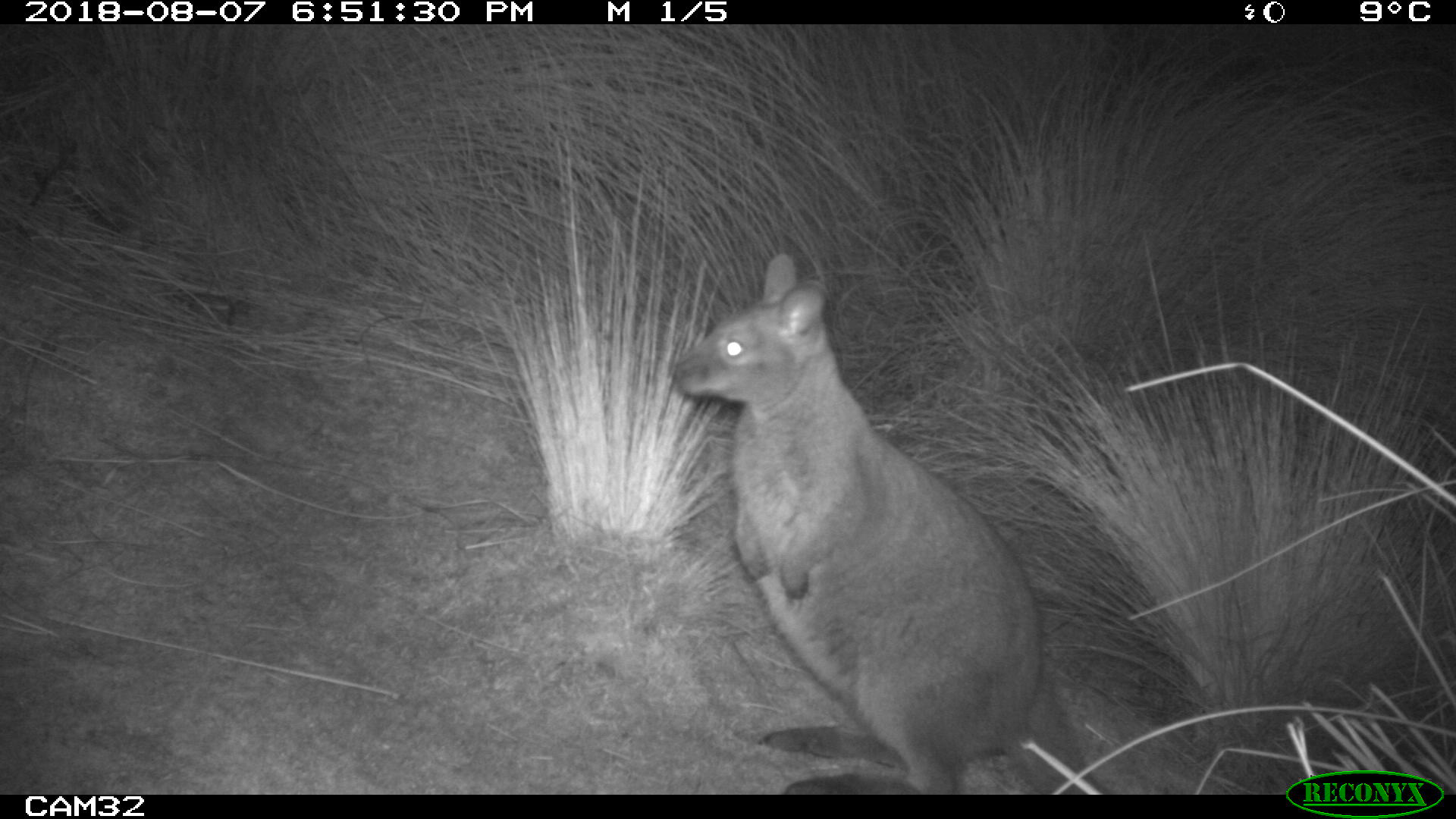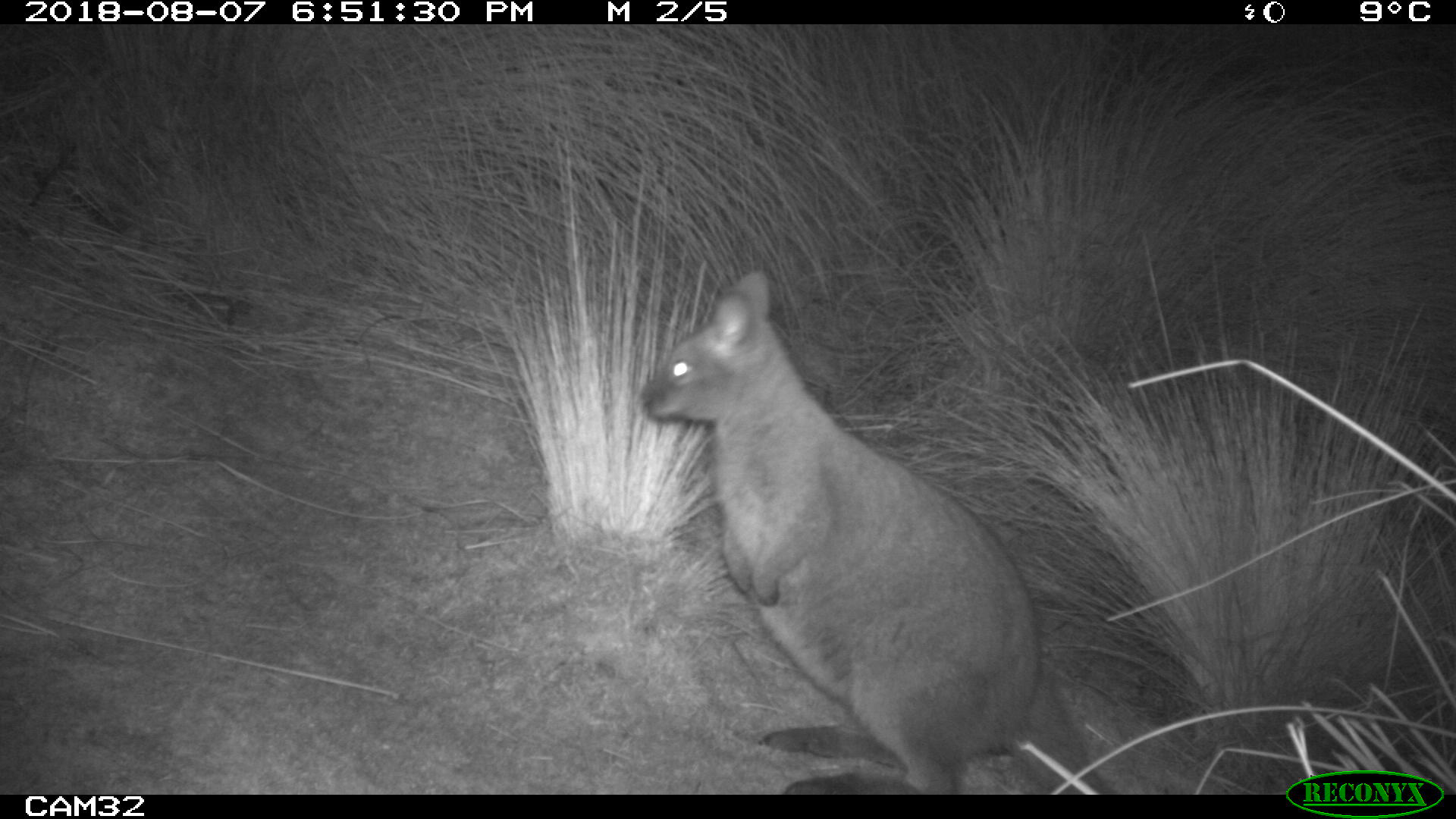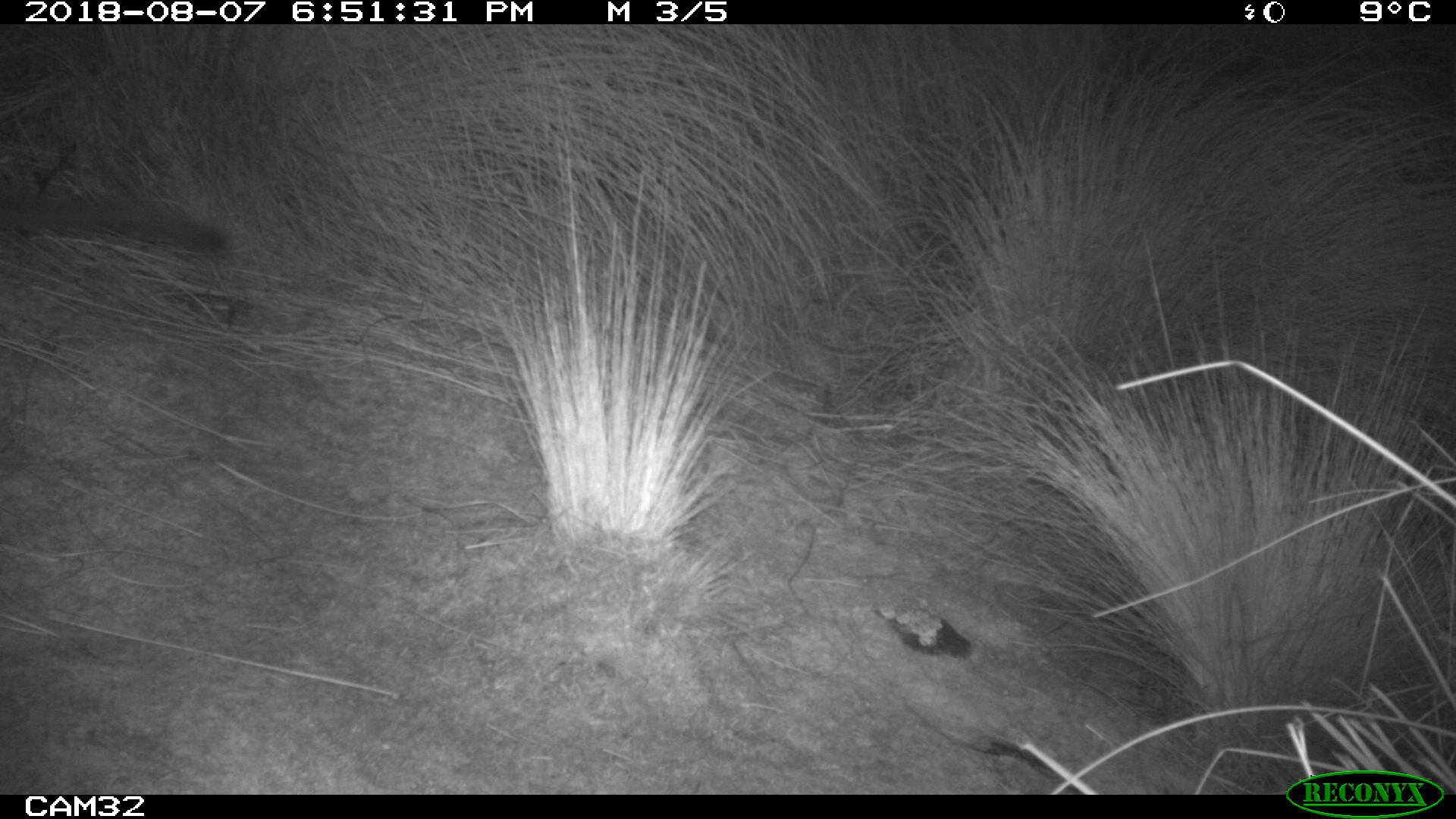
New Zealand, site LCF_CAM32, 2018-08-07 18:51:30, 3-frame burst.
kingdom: Animalia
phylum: Chordata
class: Mammalia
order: Diprotodontia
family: Macropodidae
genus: Notamacropus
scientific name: Notamacropus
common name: wallaby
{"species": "wallaby (Notamacropus)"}